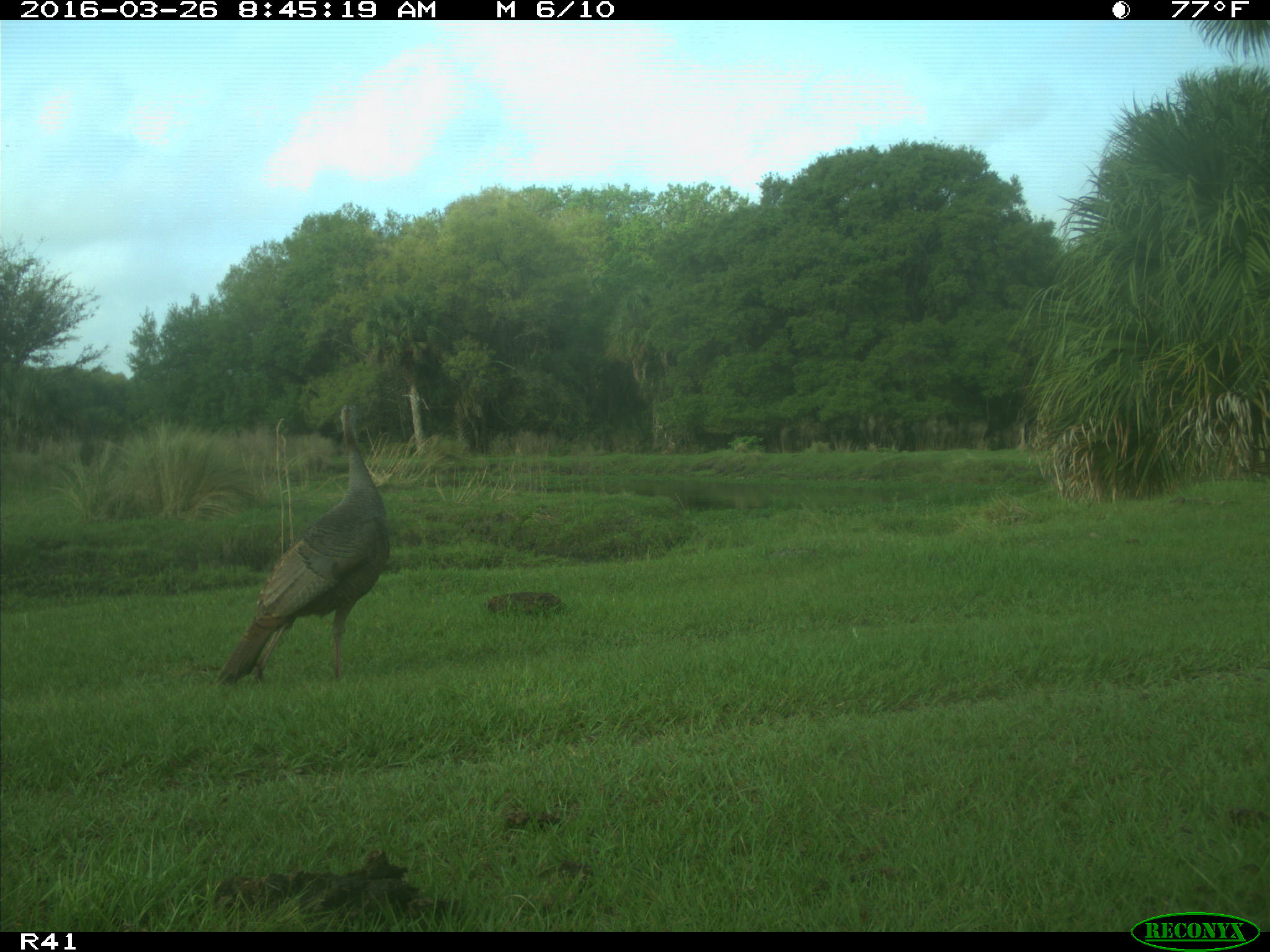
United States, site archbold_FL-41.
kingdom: Animalia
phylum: Chordata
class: Mammalia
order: Artiodactyla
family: Bovidae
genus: Bos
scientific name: Bos taurus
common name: domestic cow